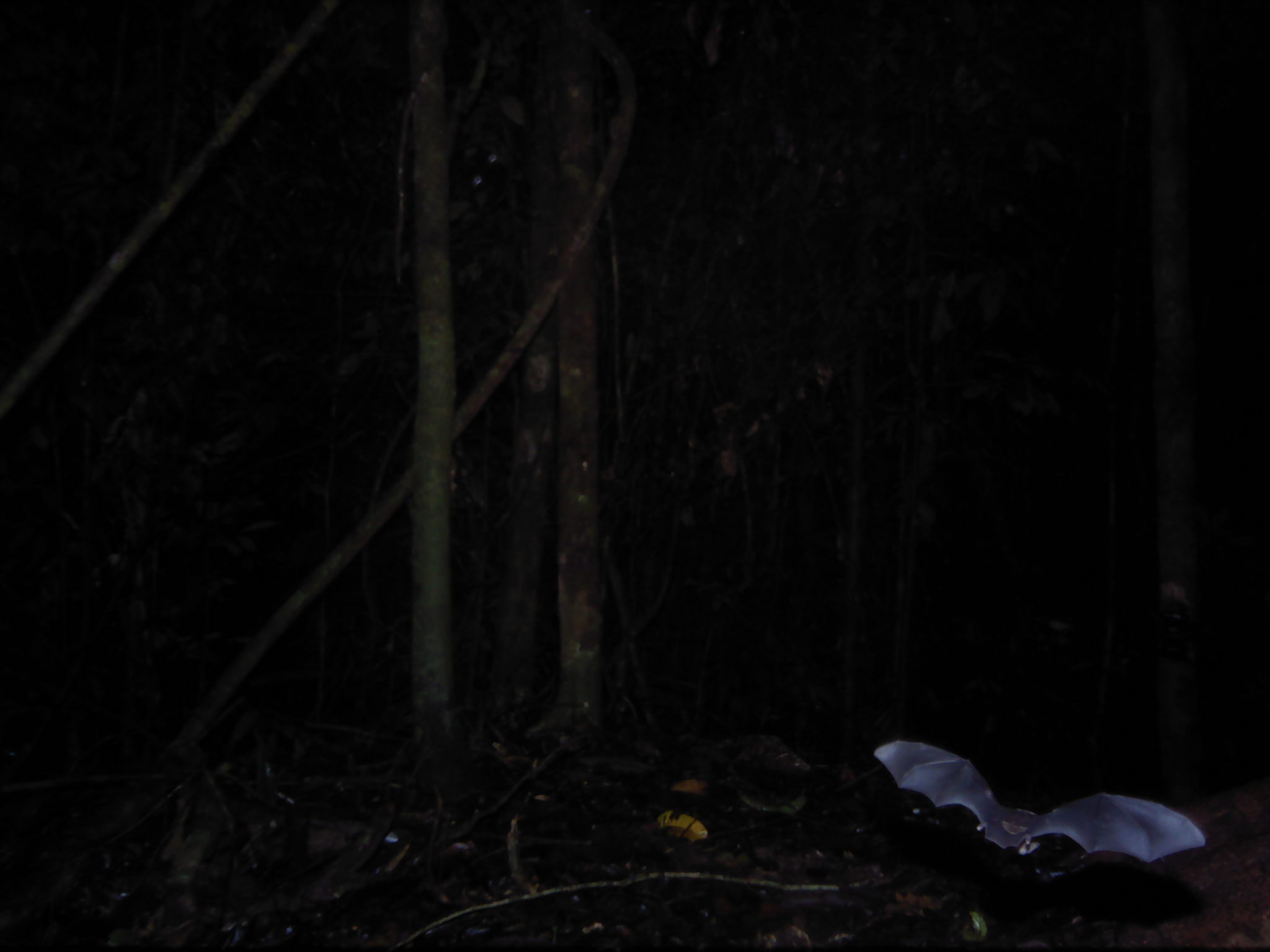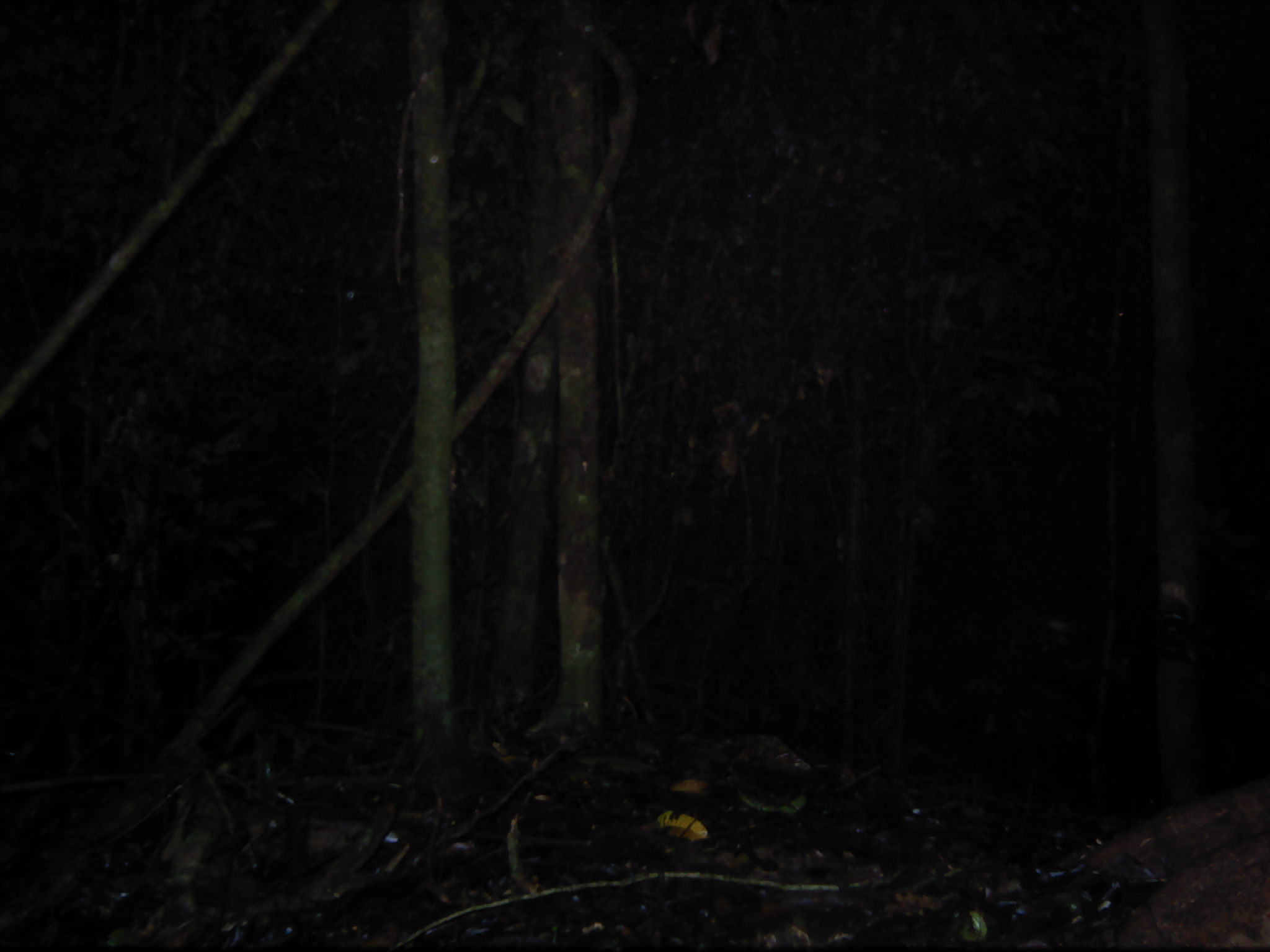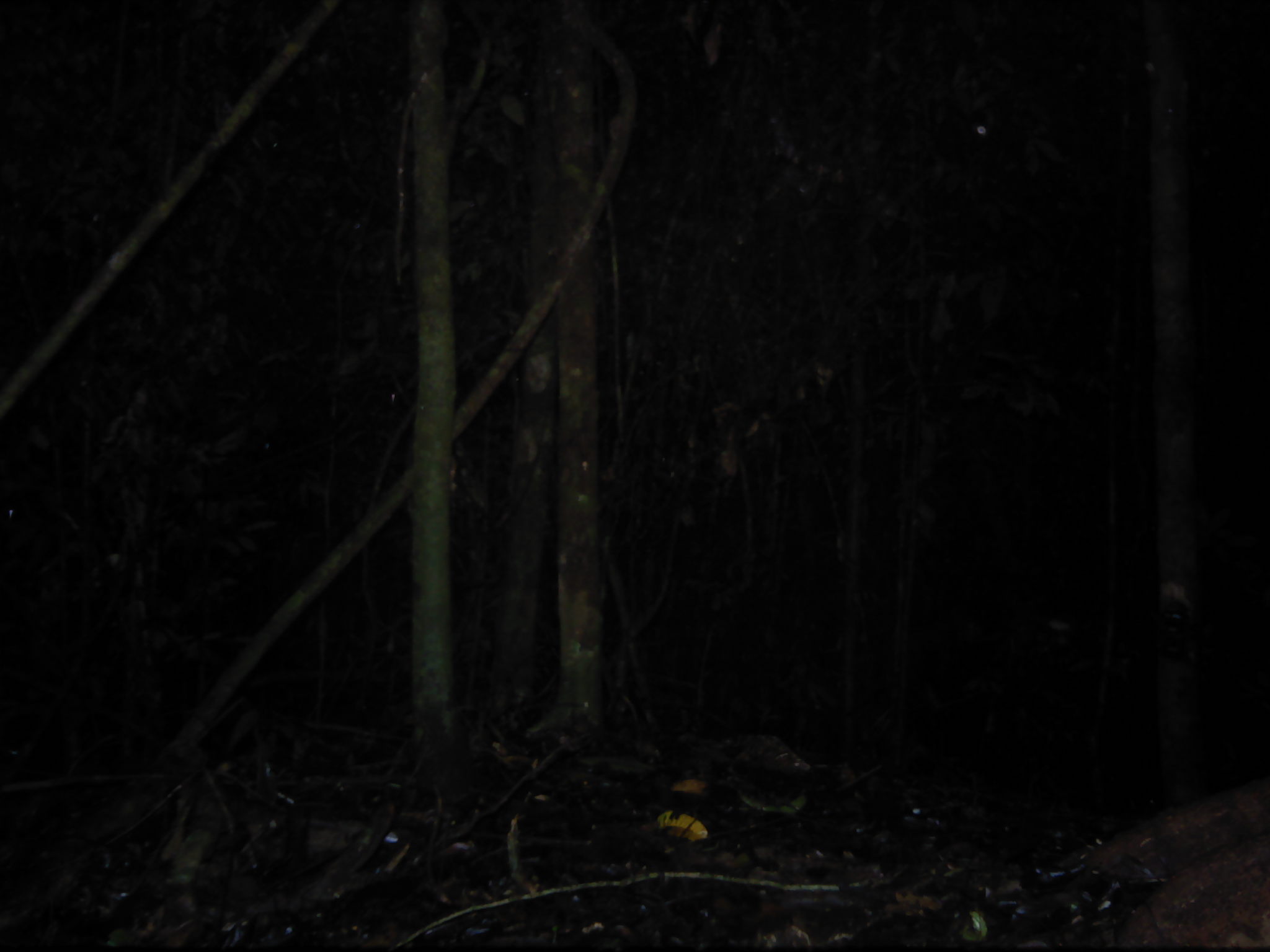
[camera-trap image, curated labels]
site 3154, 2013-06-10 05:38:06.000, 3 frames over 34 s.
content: unidentified animal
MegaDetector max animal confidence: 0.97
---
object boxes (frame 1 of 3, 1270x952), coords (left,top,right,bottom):
unknown: (874,739,1205,861)